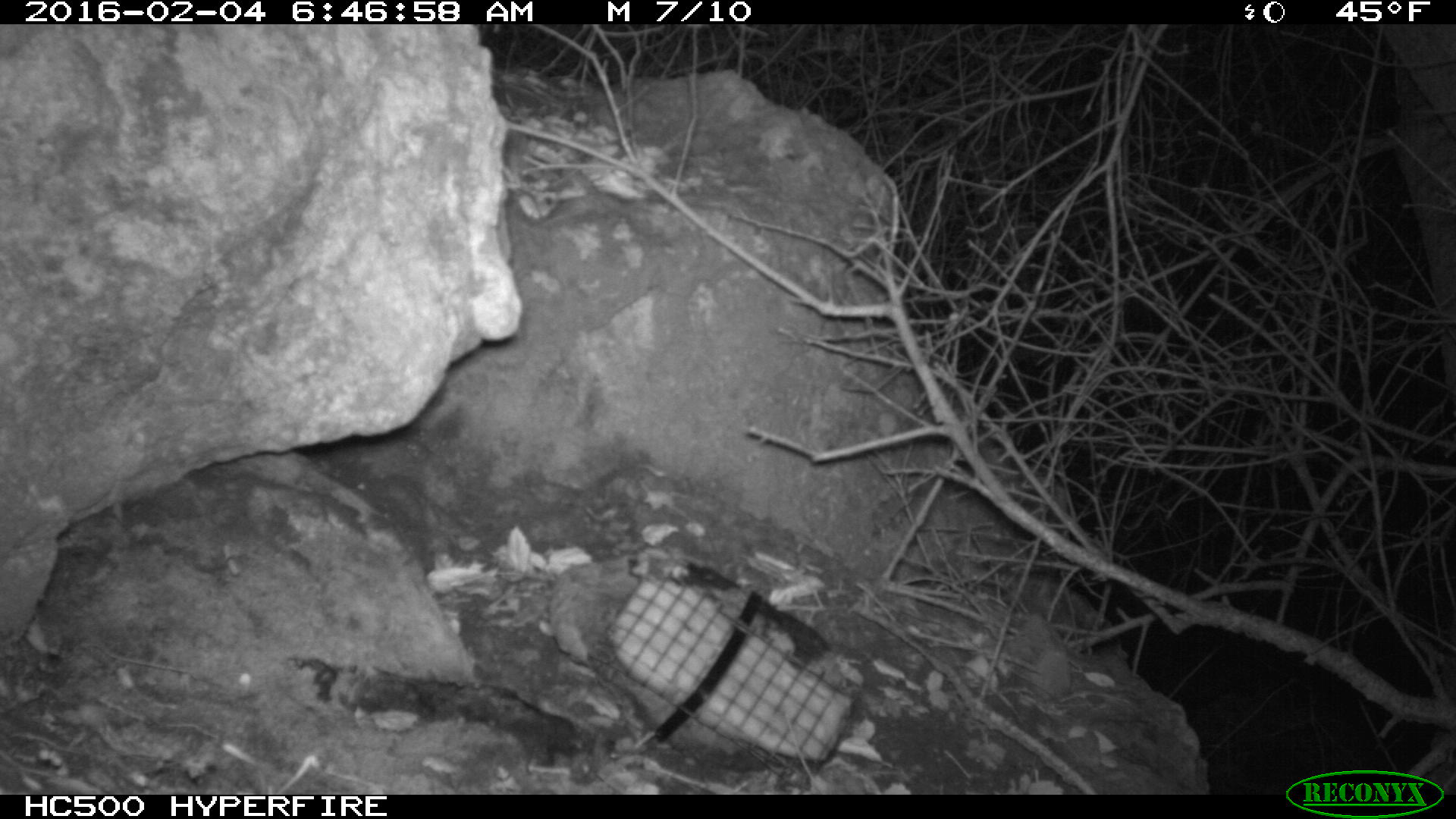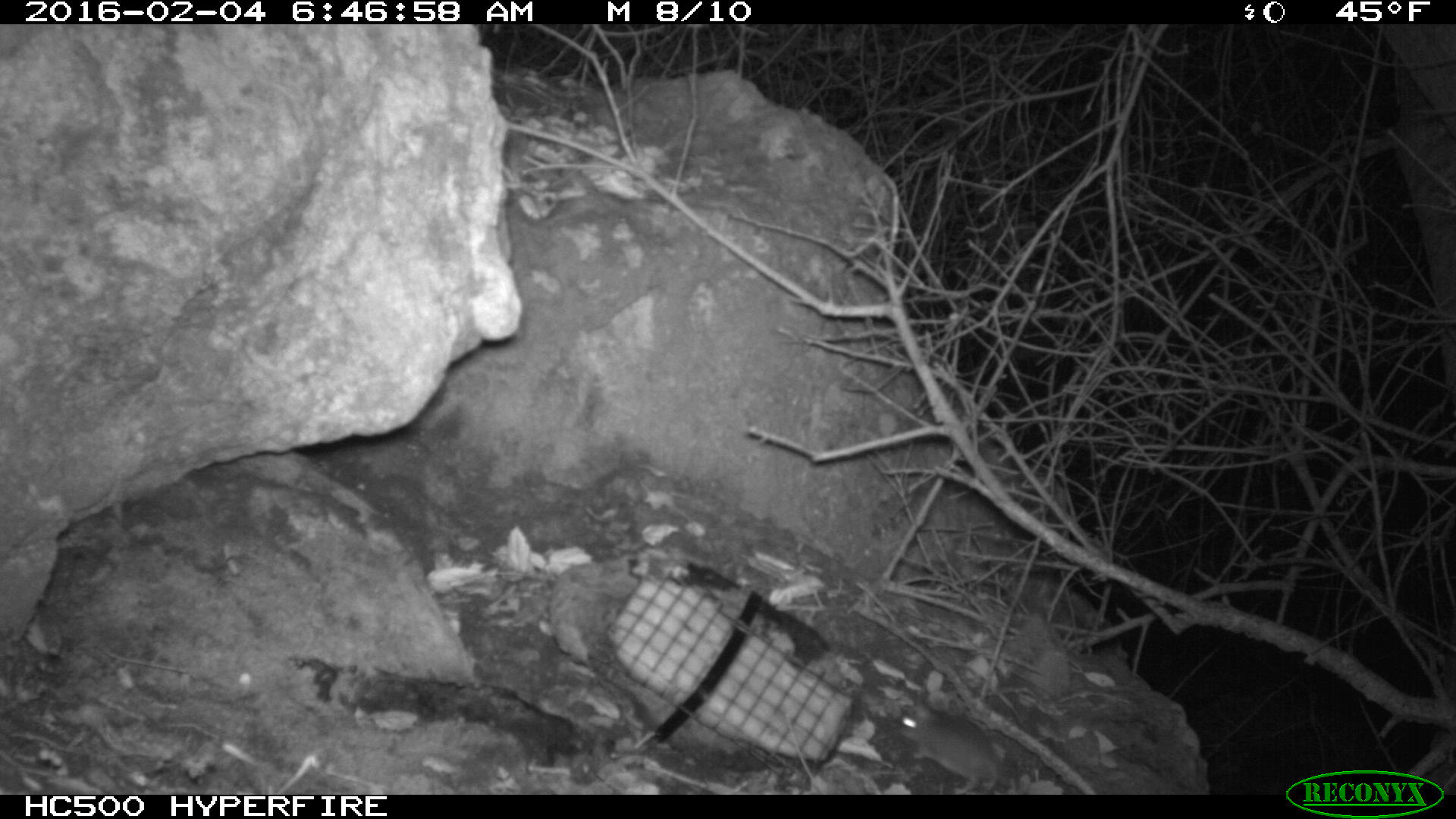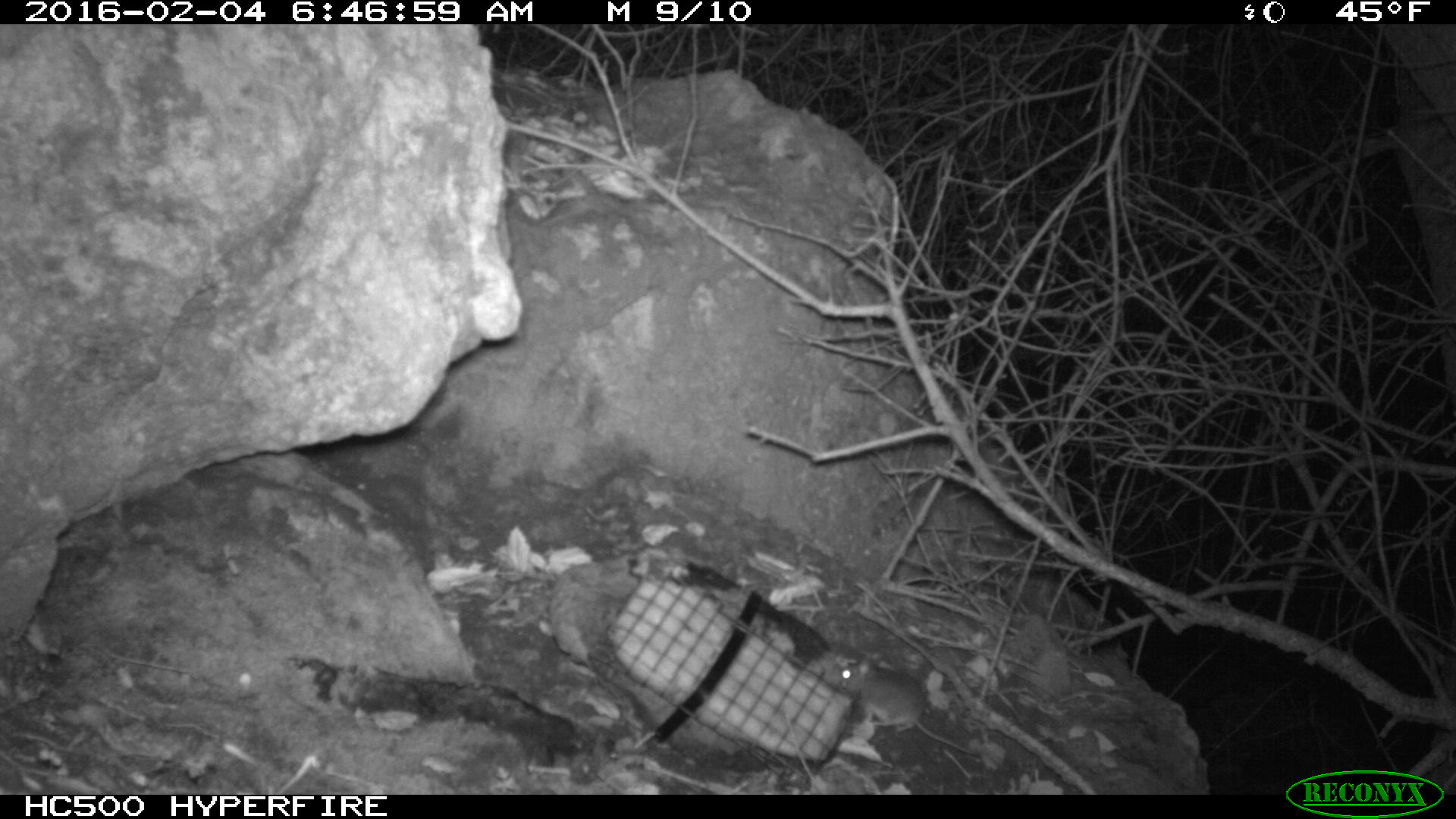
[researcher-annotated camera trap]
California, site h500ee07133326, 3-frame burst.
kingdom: Animalia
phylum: Chordata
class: Mammalia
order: Rodentia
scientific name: Rodentia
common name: rodent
Rodent (Rodentia).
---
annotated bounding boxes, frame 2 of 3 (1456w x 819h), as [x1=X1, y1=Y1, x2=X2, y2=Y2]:
rodent: [x1=894, y1=689, x2=1000, y2=795]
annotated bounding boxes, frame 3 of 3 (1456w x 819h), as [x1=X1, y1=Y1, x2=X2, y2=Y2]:
rodent: [x1=838, y1=656, x2=980, y2=755]